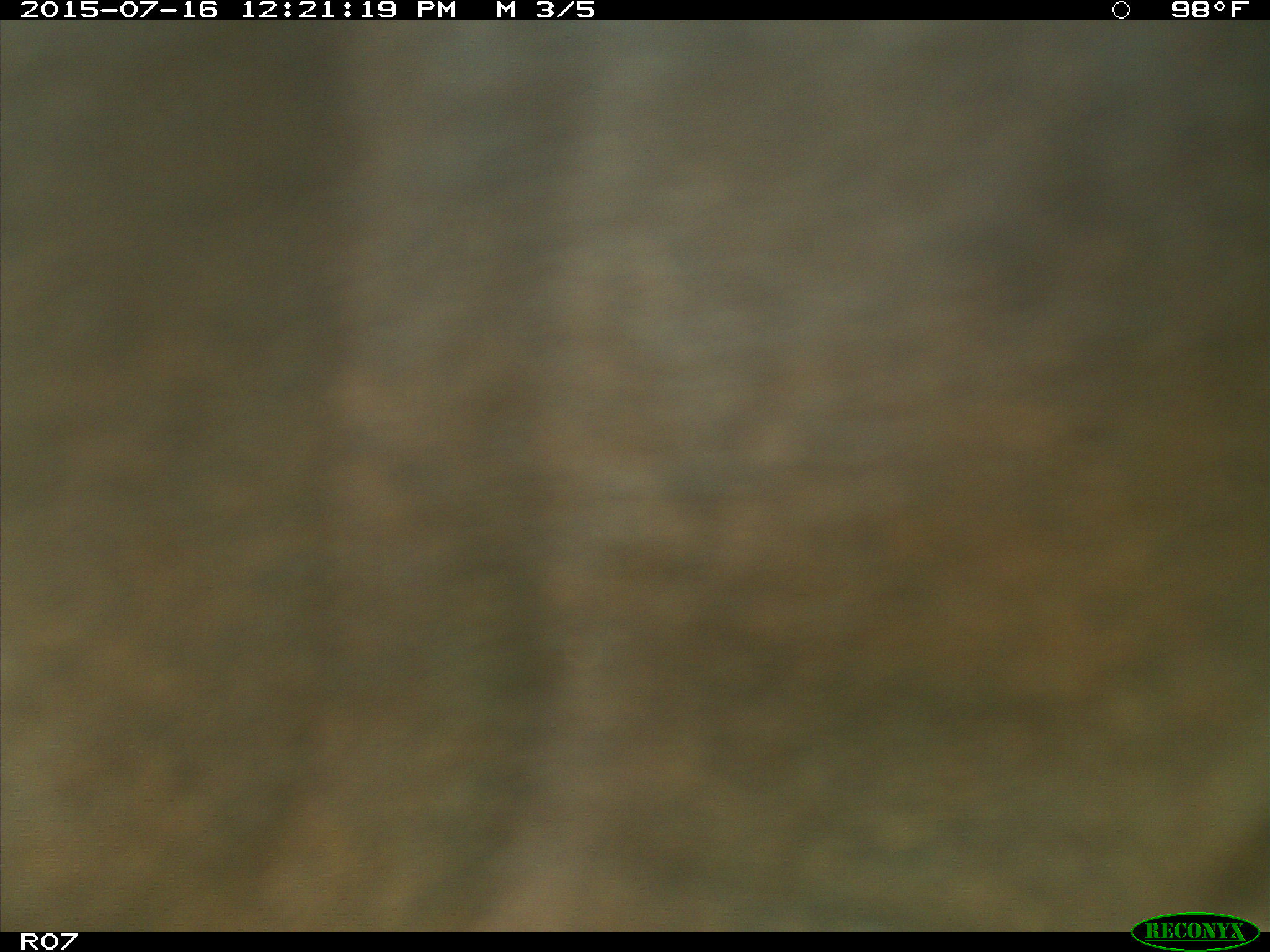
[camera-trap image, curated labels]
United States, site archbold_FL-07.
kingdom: Animalia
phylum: Chordata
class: Mammalia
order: Artiodactyla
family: Bovidae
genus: Bos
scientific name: Bos taurus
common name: domestic cow